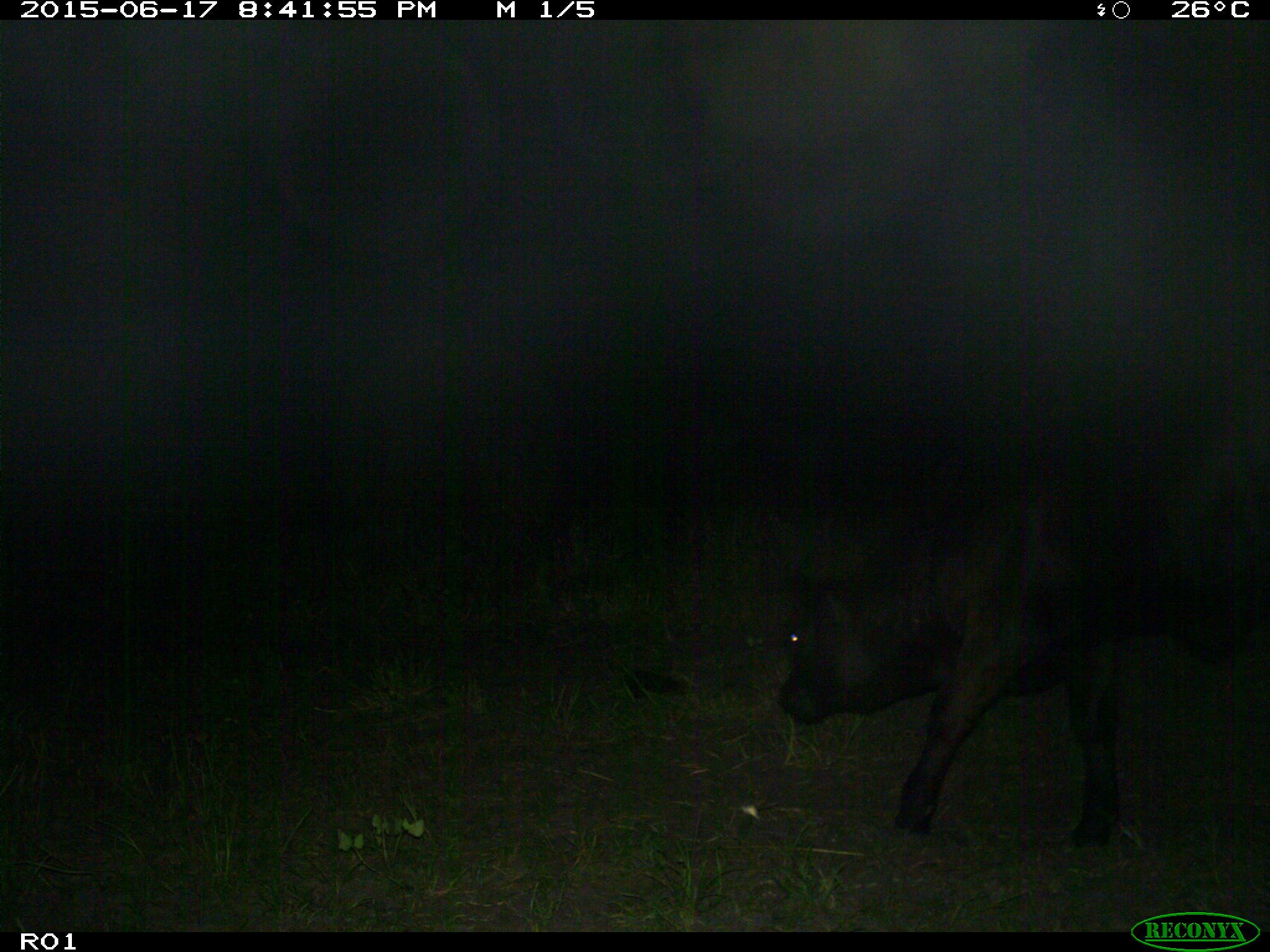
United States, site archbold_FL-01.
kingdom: Animalia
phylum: Chordata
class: Mammalia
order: Artiodactyla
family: Bovidae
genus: Bos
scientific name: Bos taurus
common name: domestic cow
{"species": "Bos taurus (domestic cow)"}